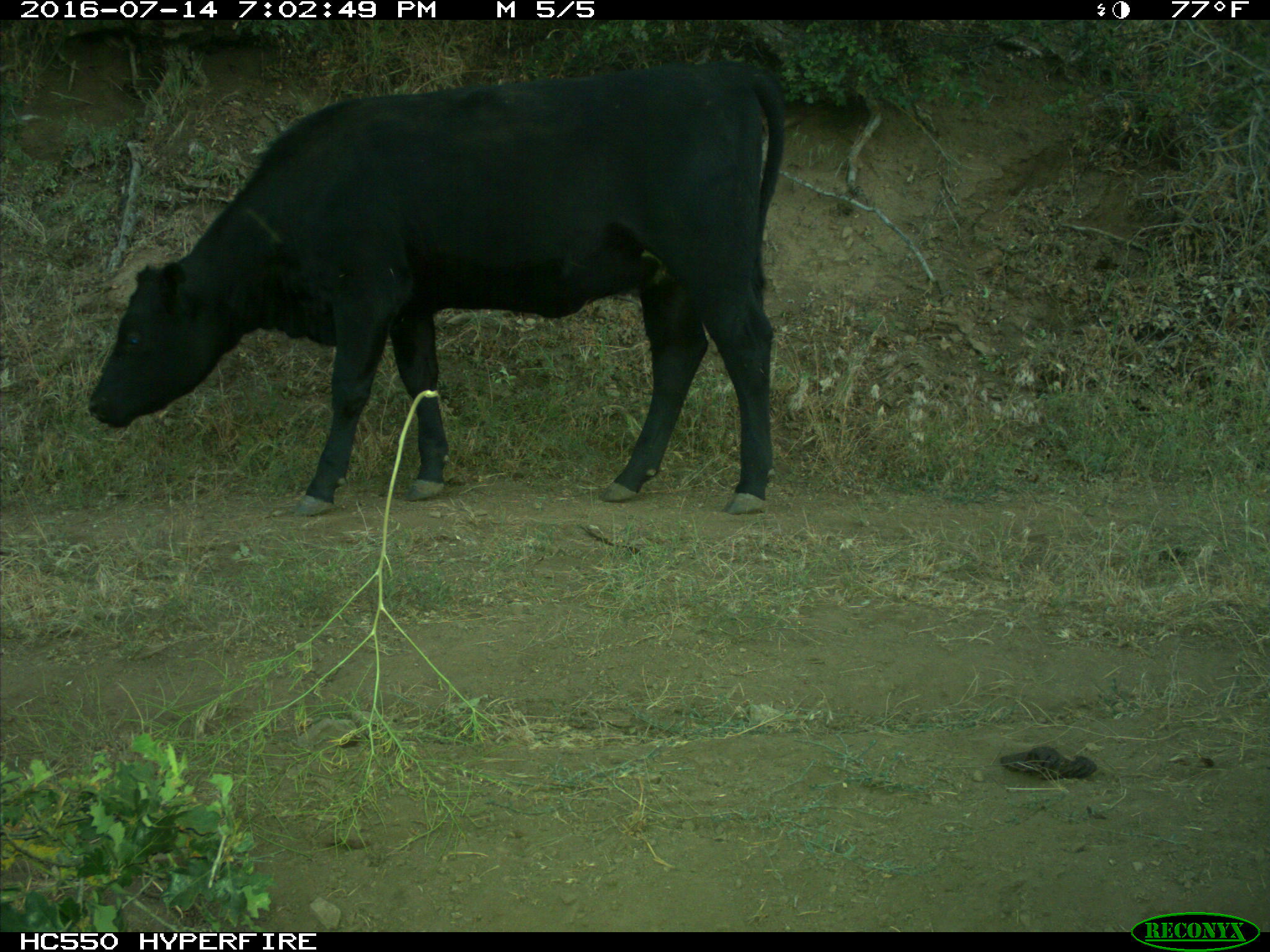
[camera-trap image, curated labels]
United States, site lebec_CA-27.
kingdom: Animalia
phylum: Chordata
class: Mammalia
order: Artiodactyla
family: Bovidae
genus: Bos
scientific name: Bos taurus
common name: domestic cow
Bos taurus (domestic cow).